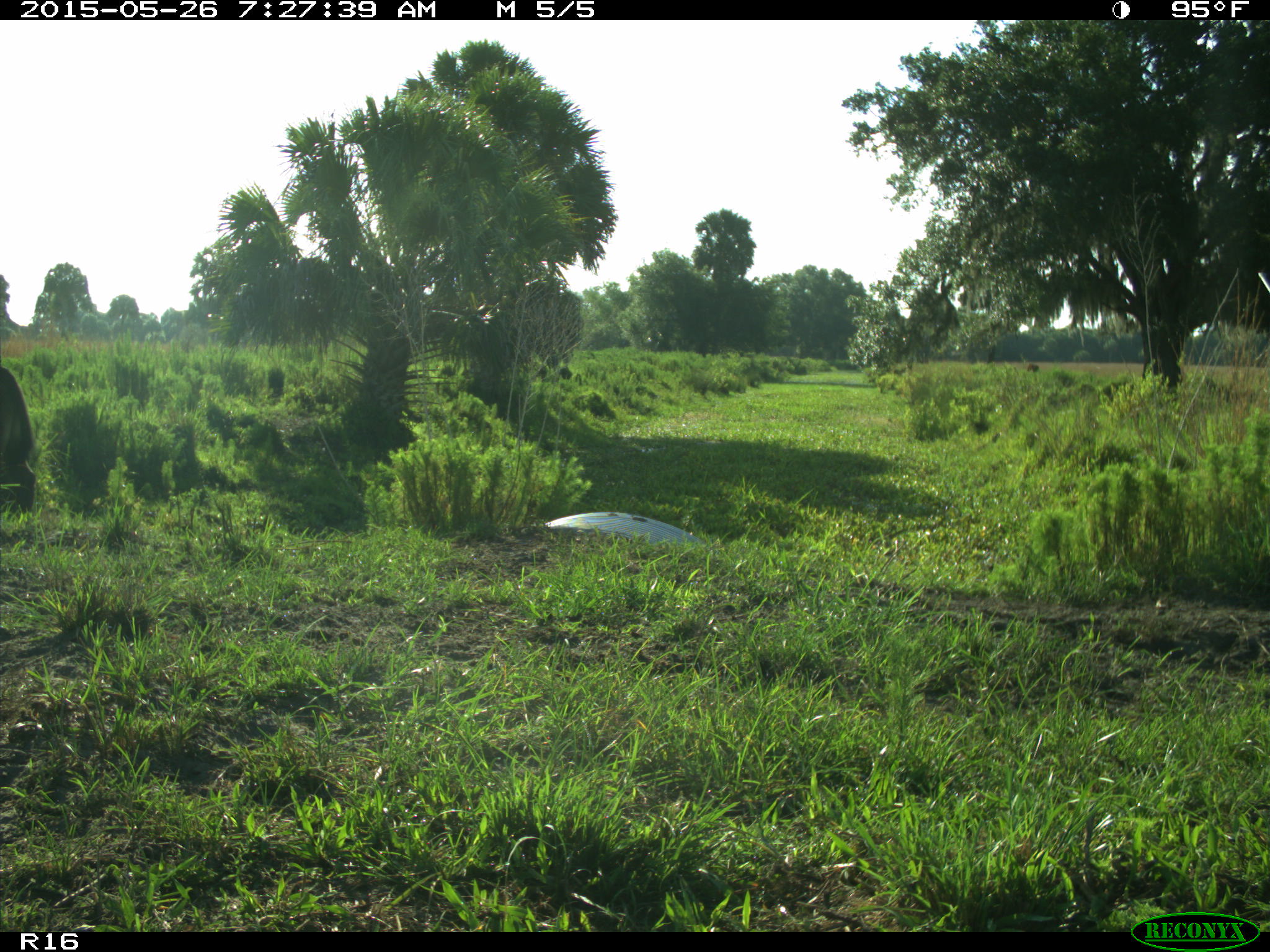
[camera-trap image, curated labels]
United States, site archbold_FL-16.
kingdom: Animalia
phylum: Chordata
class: Mammalia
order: Artiodactyla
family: Bovidae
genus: Bos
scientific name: Bos taurus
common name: domestic cow